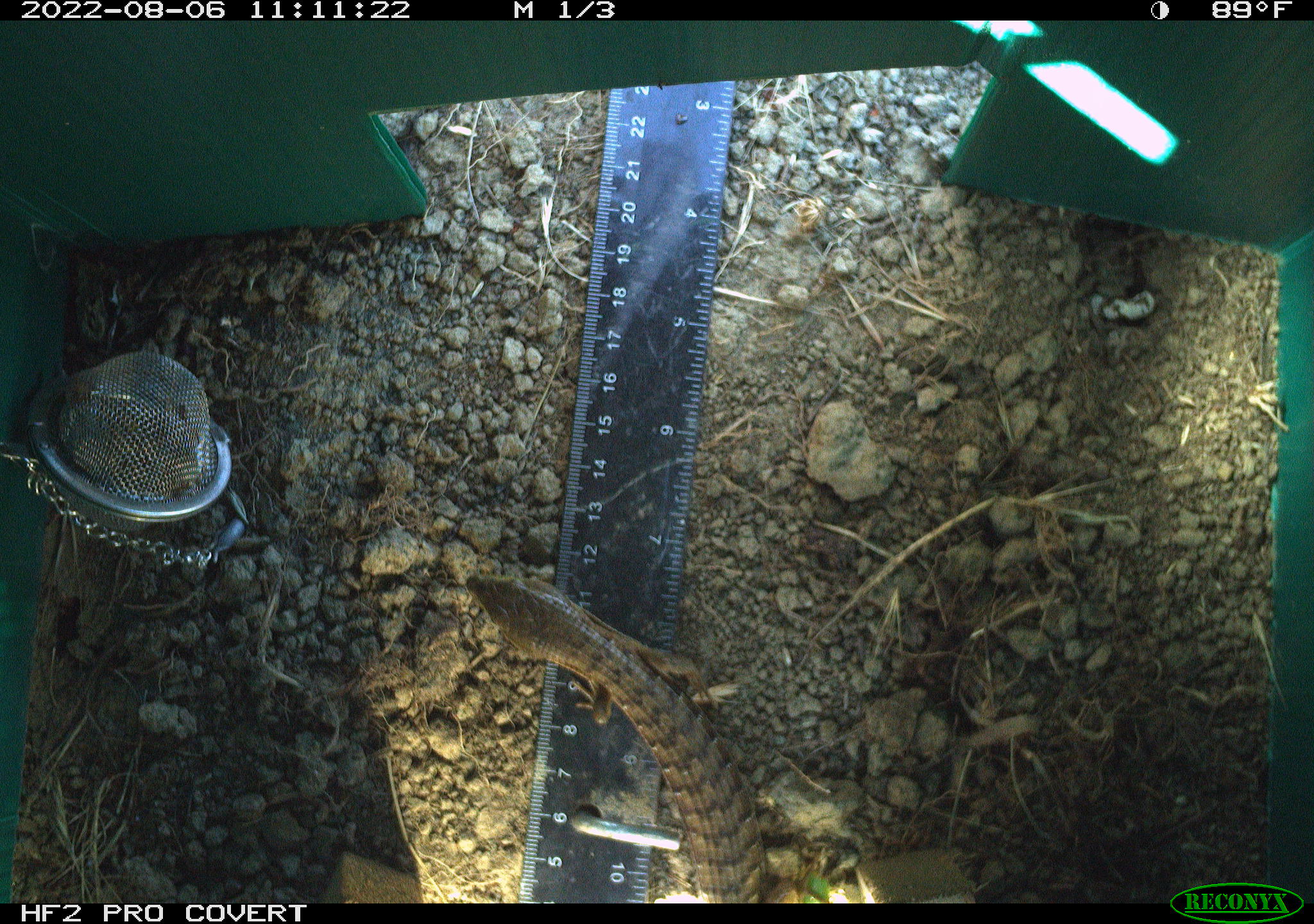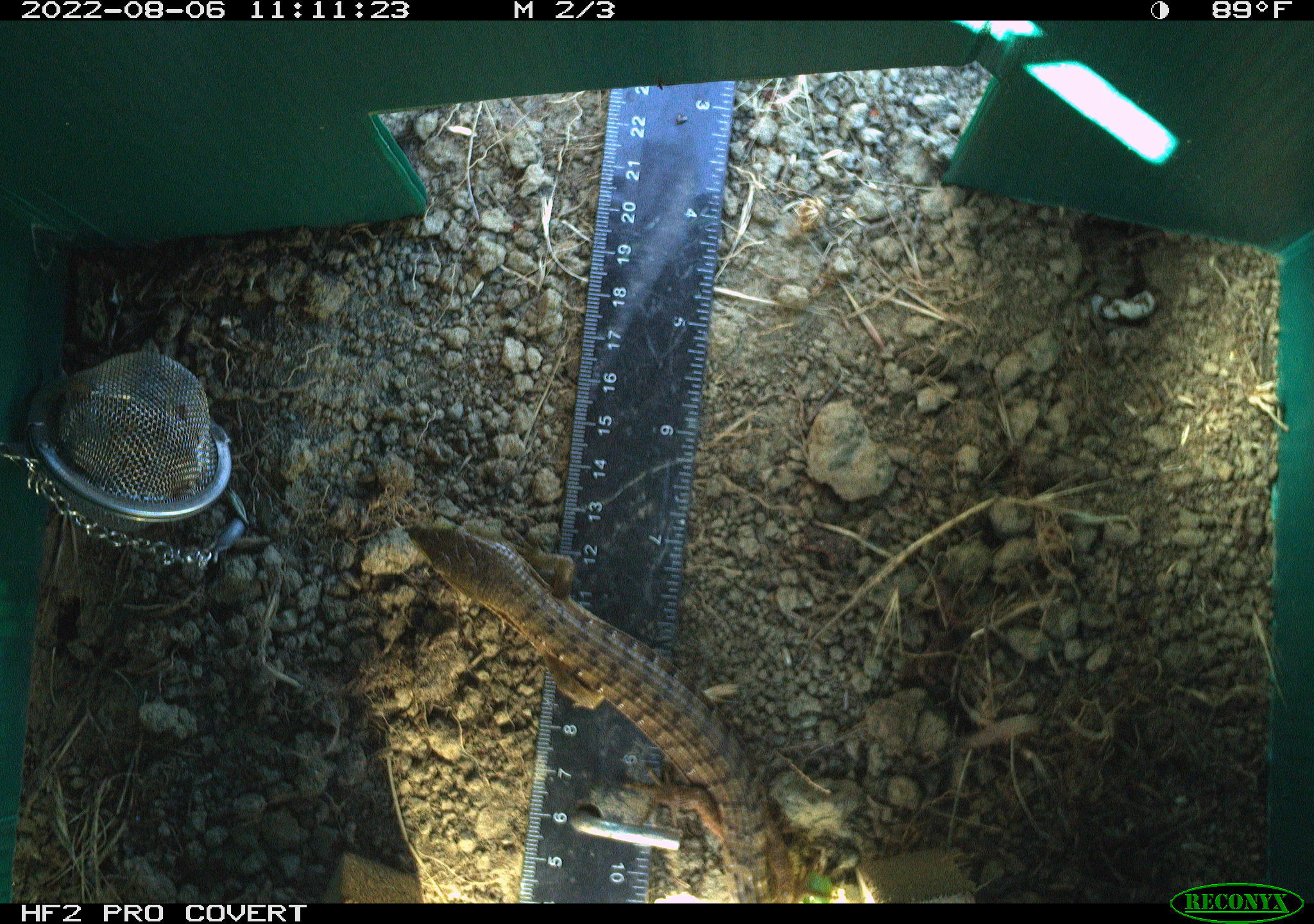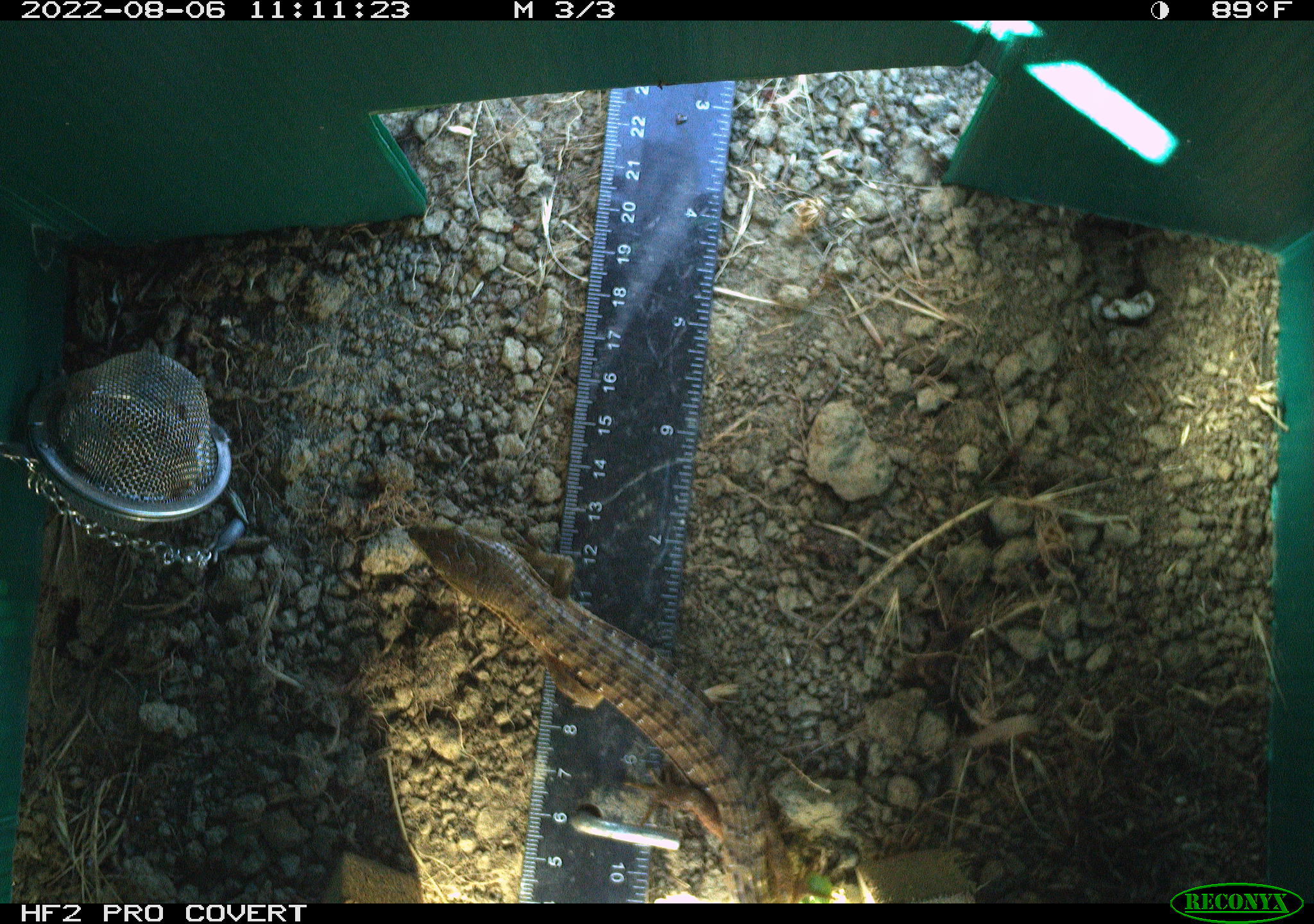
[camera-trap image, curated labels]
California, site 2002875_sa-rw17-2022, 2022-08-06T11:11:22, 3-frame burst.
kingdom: Animalia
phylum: Chordata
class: Reptilia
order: Squamata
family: Anguidae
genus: Elgaria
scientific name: Elgaria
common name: alligator lizards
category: elgaria species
Elgaria species (alligator lizards) (Elgaria).